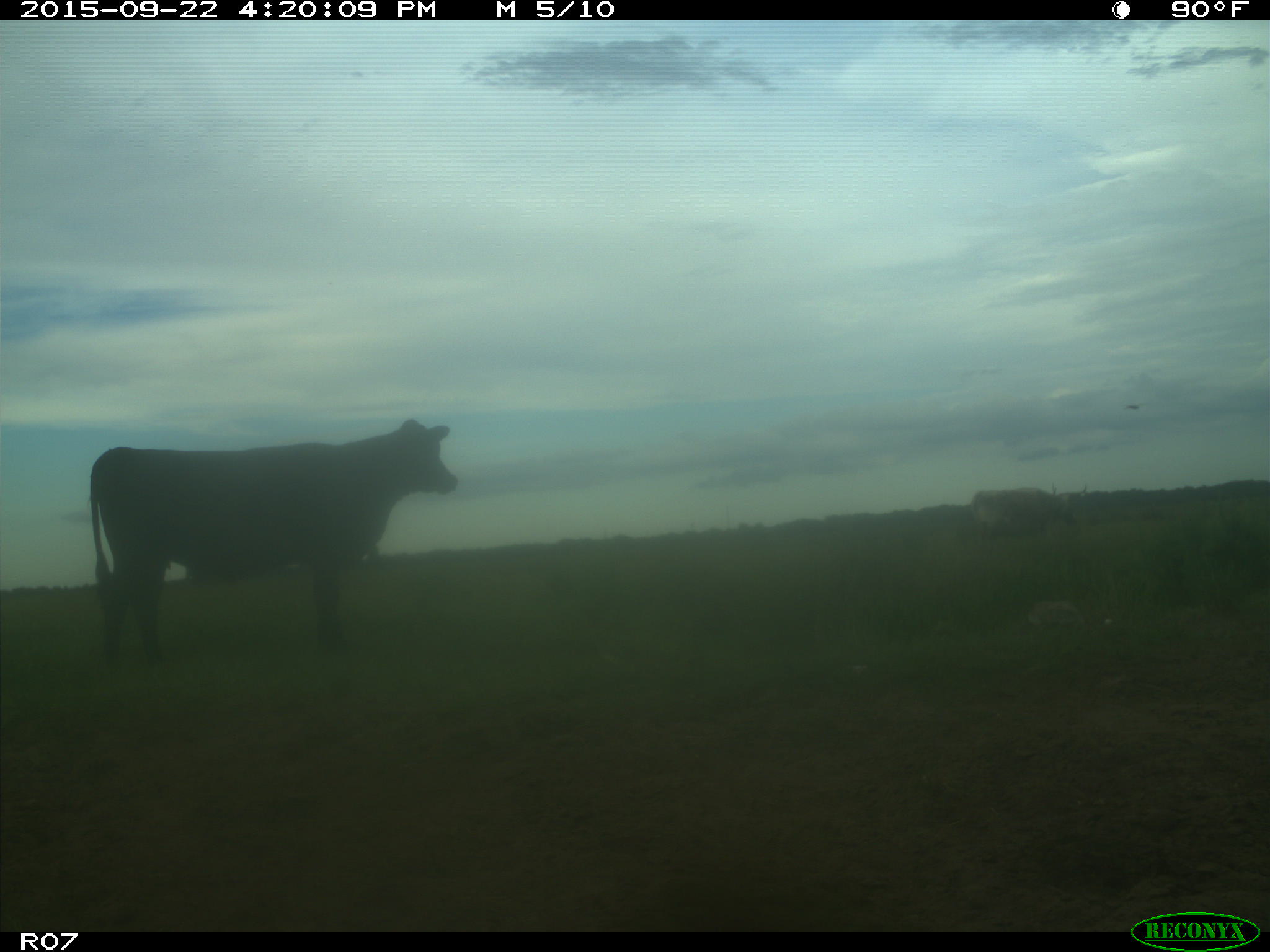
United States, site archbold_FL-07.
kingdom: Animalia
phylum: Chordata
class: Mammalia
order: Artiodactyla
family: Bovidae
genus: Bos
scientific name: Bos taurus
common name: domestic cow